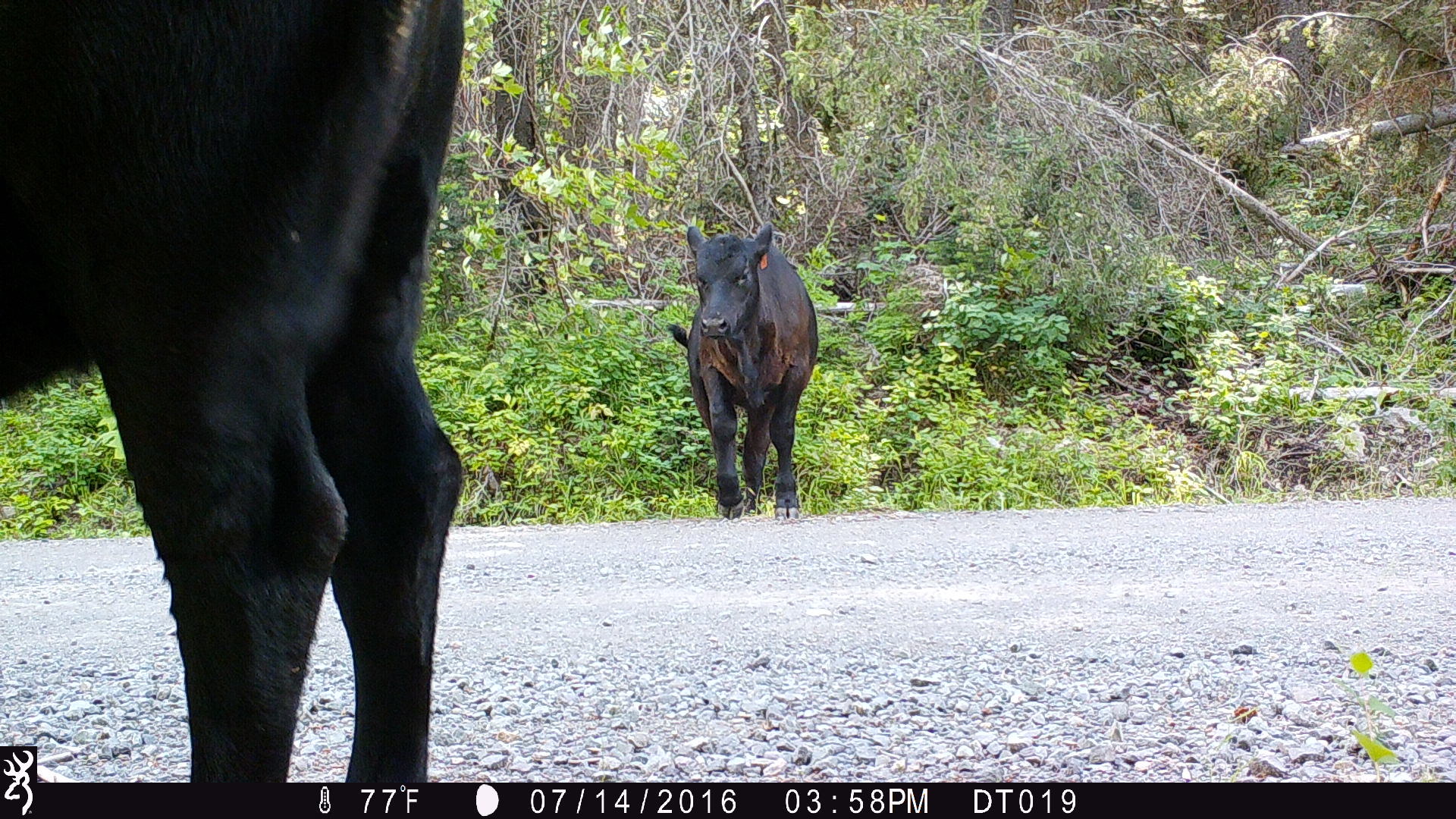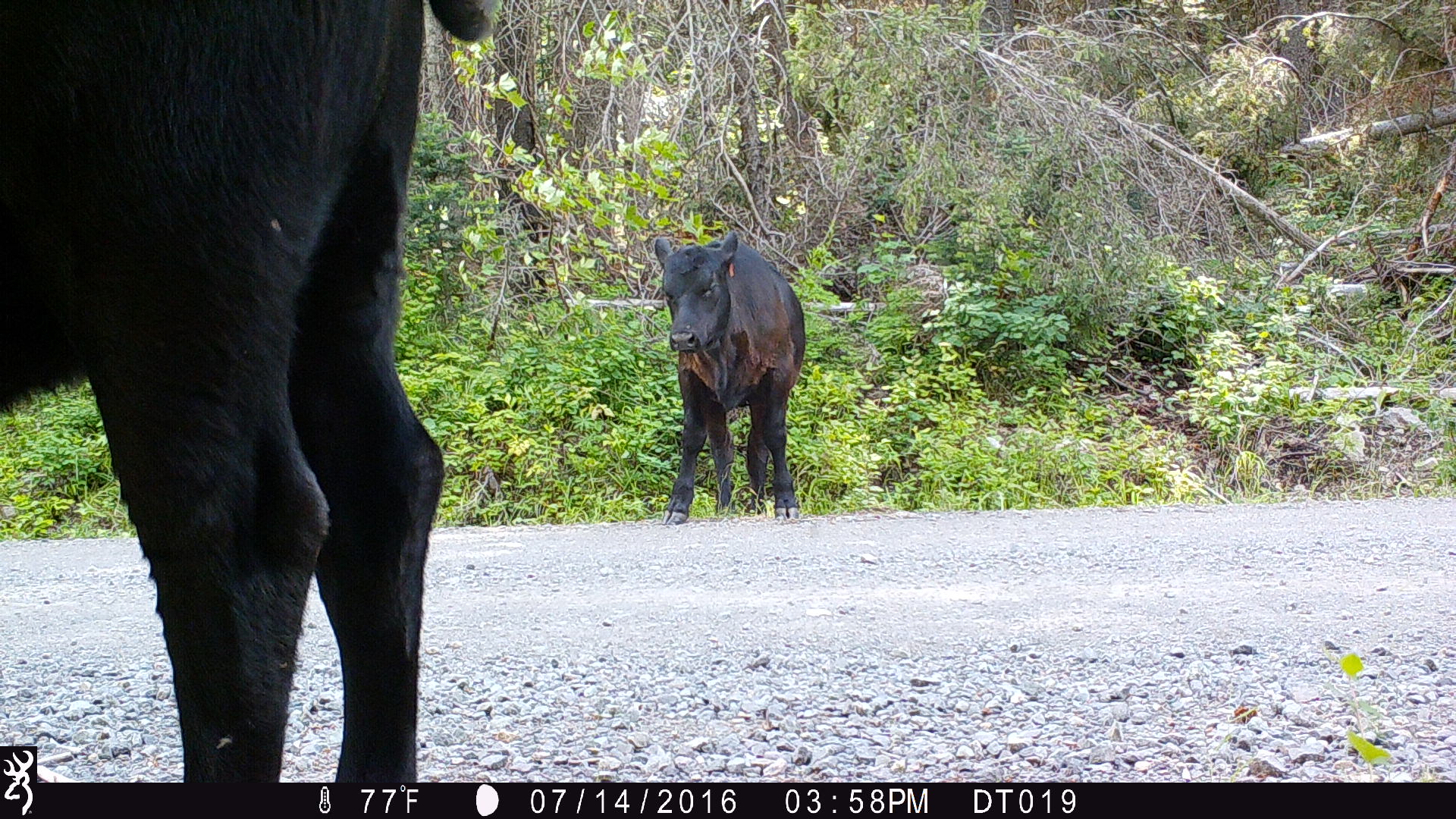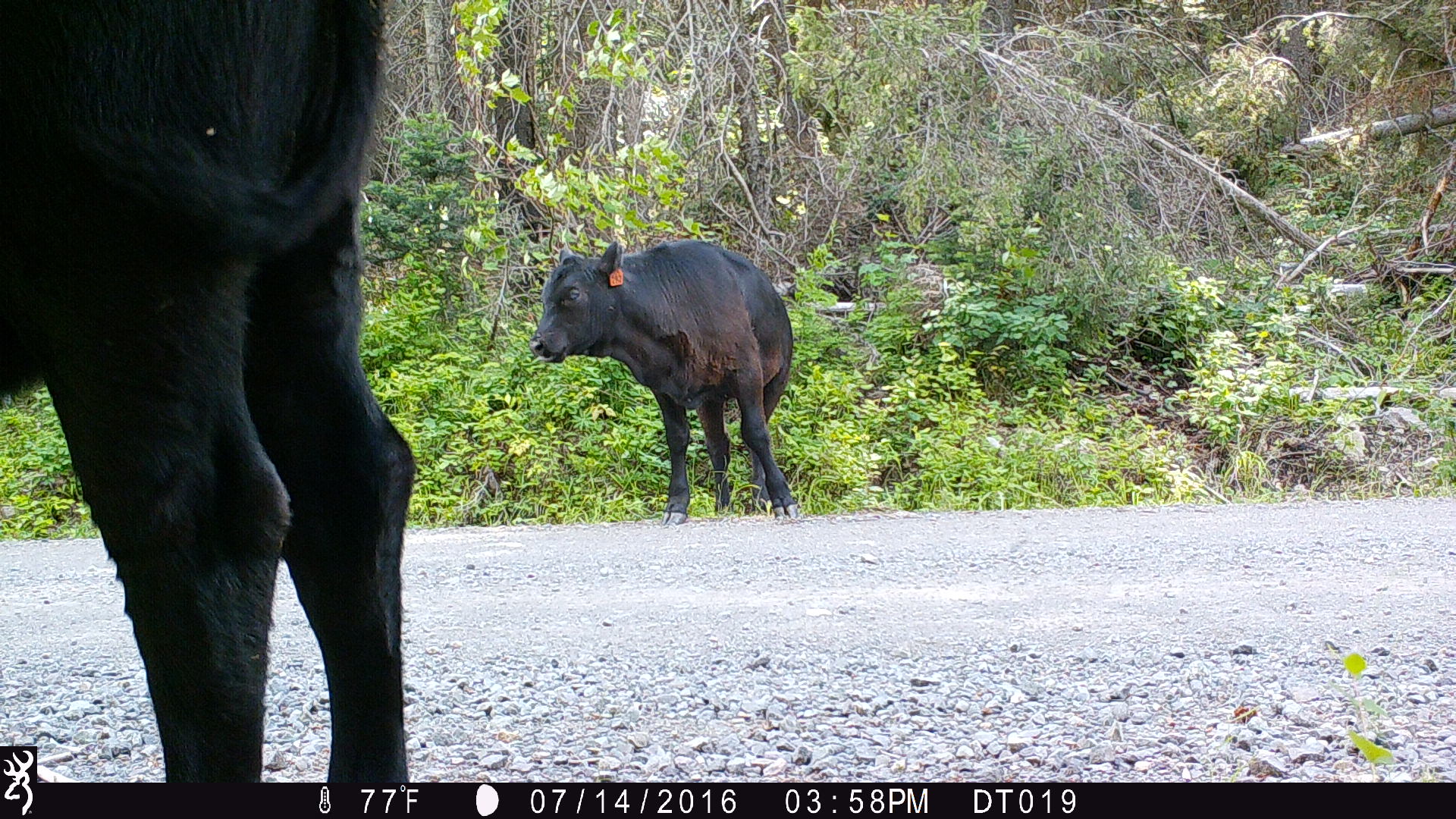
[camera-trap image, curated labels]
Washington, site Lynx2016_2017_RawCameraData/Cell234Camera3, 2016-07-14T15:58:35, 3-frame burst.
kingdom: Animalia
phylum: Chordata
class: Mammalia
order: Artiodactyla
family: Bovidae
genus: Bos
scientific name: Bos taurus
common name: domestic cattle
Domestic cattle (Bos taurus). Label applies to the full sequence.